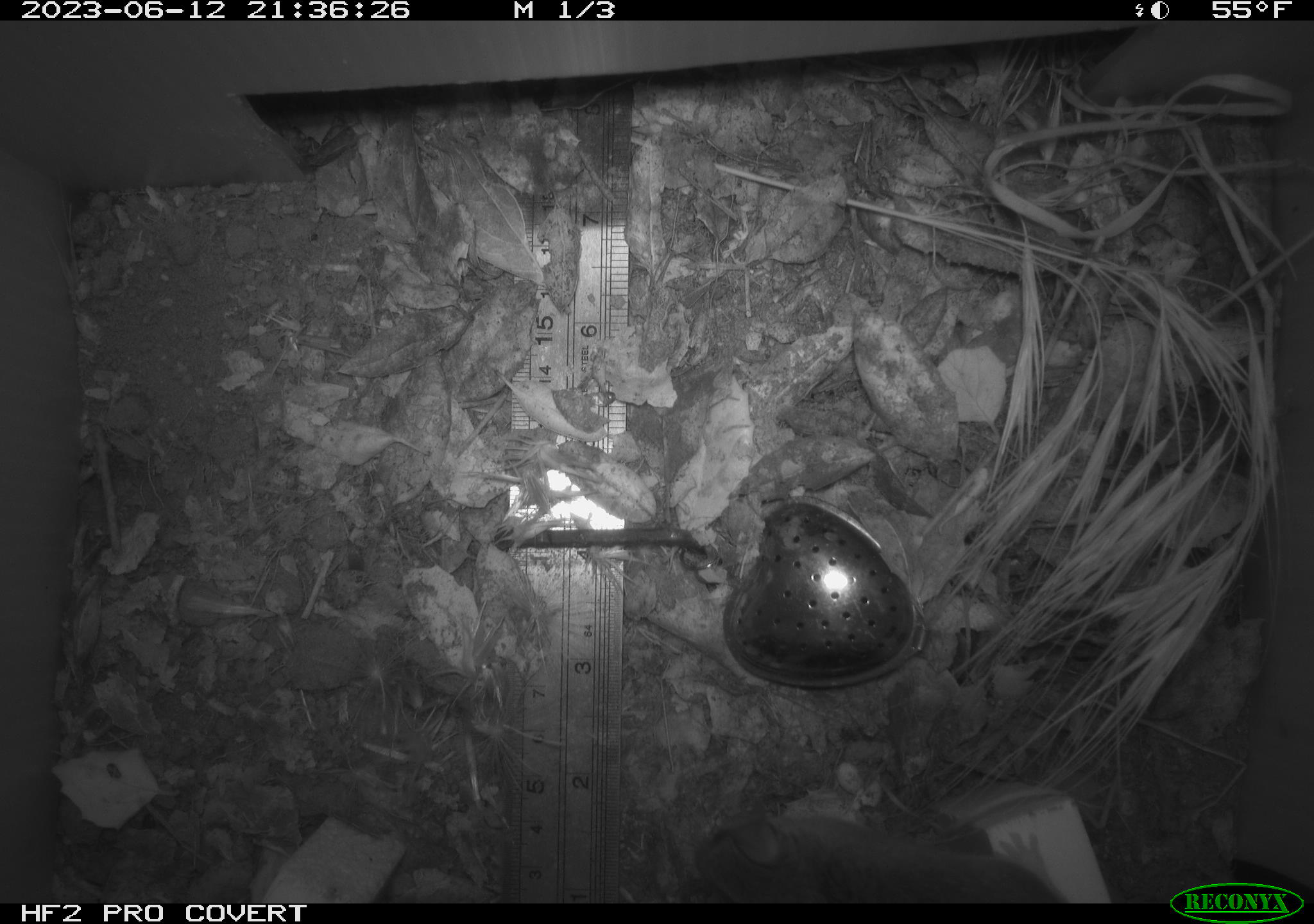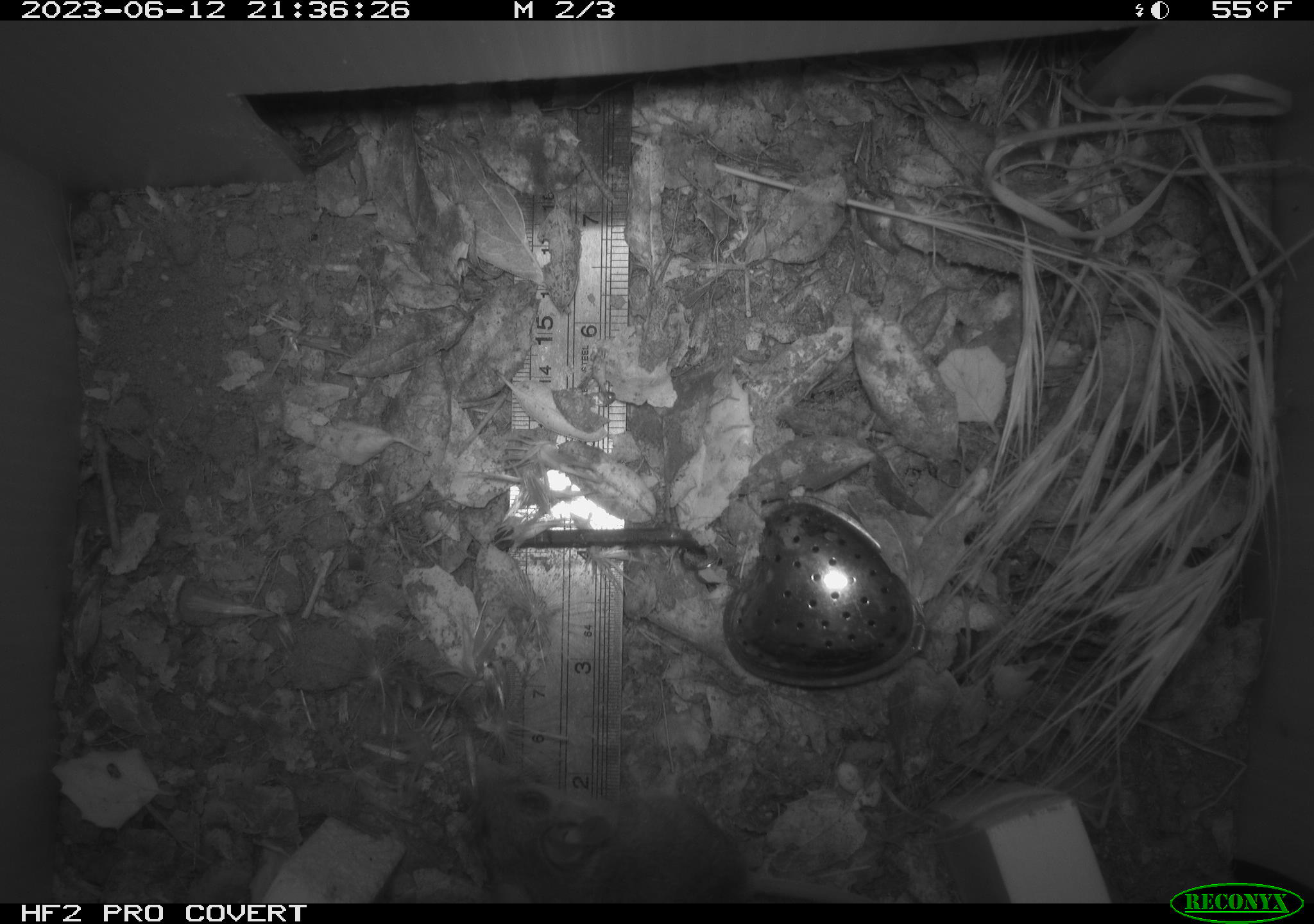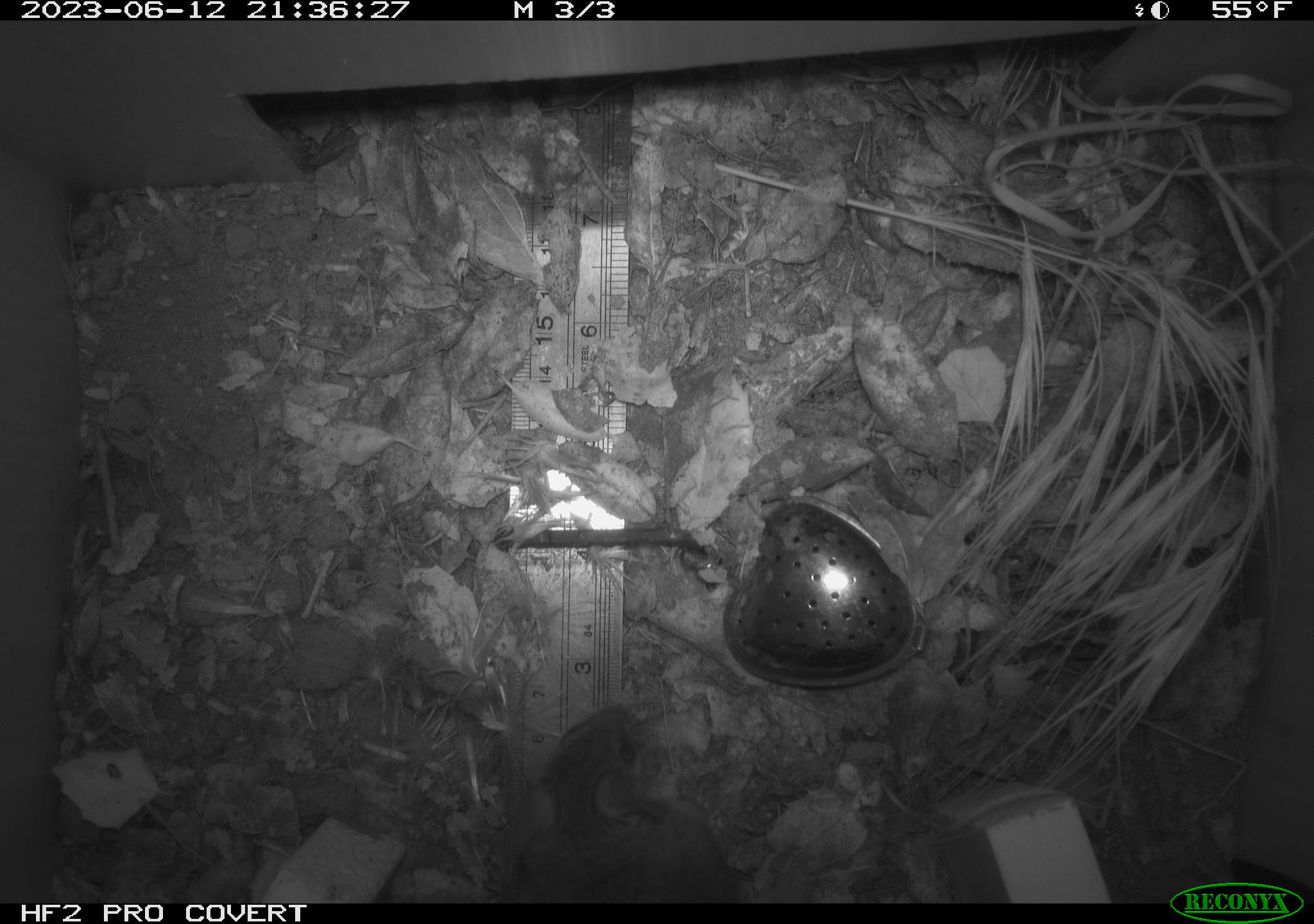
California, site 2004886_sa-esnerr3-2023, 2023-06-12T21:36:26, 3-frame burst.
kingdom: Animalia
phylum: Chordata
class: Mammalia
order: Rodentia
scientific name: Rodentia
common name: mouse species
Mouse species (Rodentia).